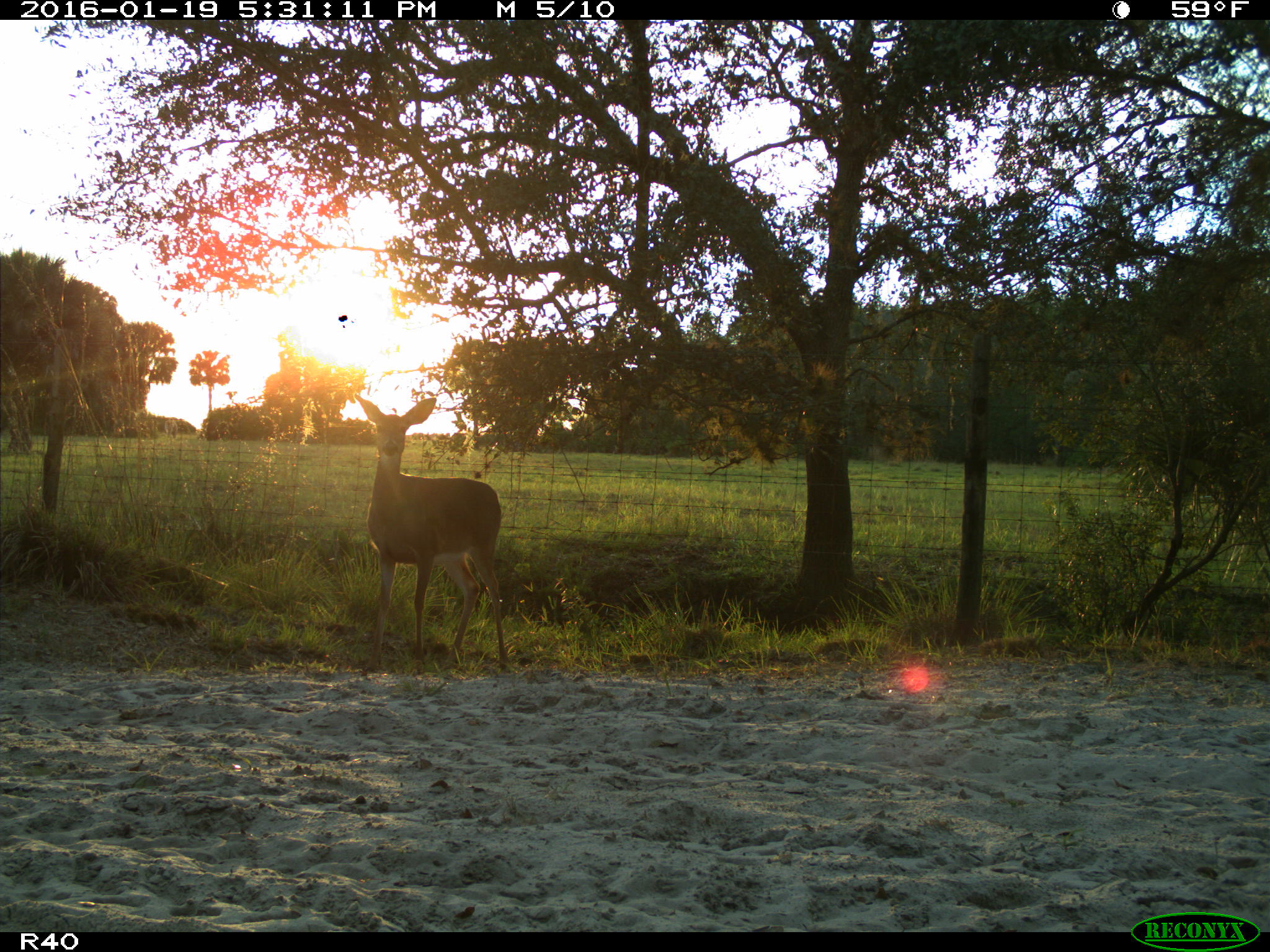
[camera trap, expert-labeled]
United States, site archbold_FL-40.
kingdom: Animalia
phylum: Chordata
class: Mammalia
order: Artiodactyla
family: Cervidae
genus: Odocoileus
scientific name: Odocoileus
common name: deer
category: unidentified deer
Unidentified deer (deer) (Odocoileus).